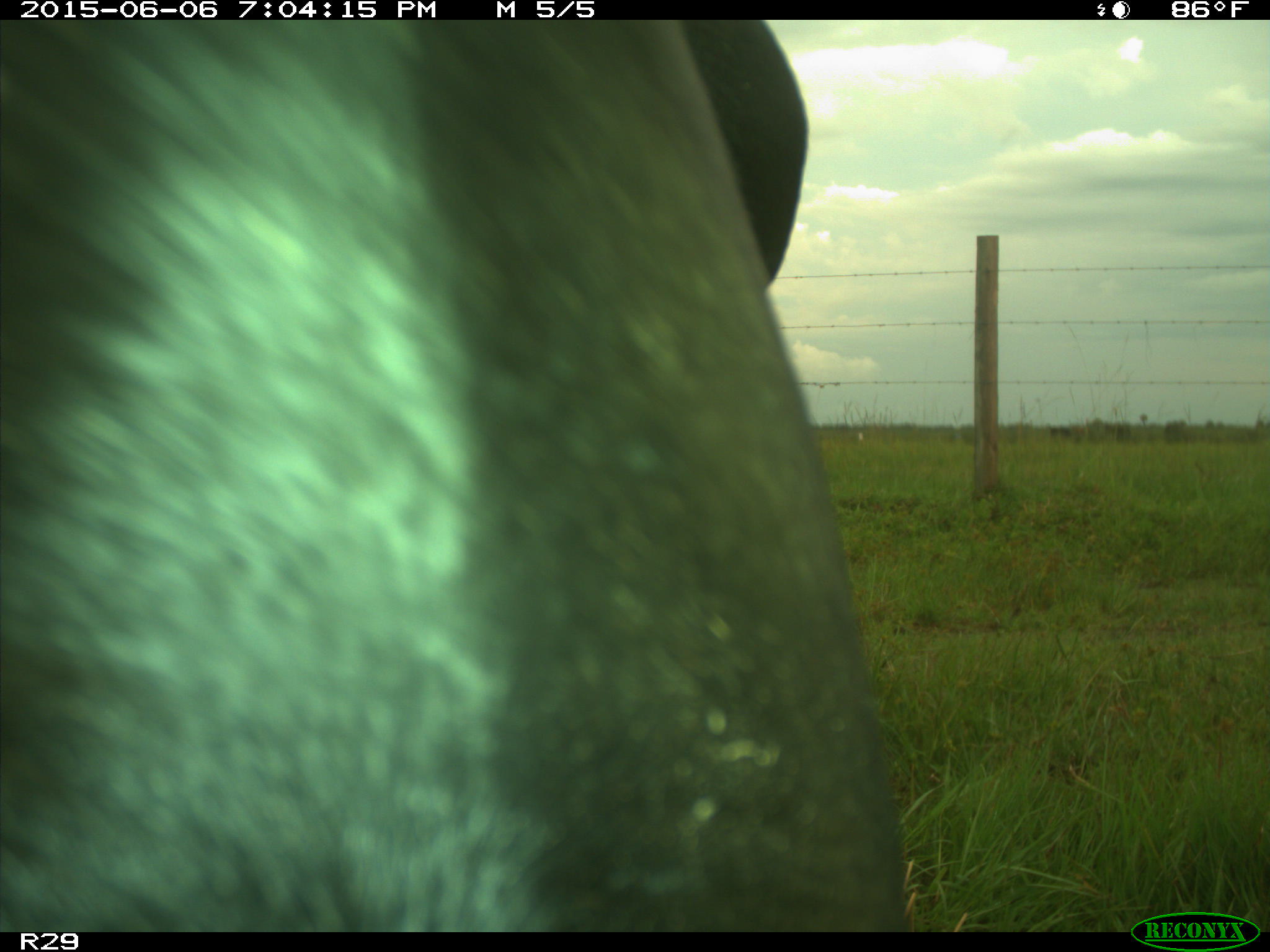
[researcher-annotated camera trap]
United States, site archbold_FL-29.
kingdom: Animalia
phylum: Chordata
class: Mammalia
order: Artiodactyla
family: Bovidae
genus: Bos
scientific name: Bos taurus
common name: domestic cow